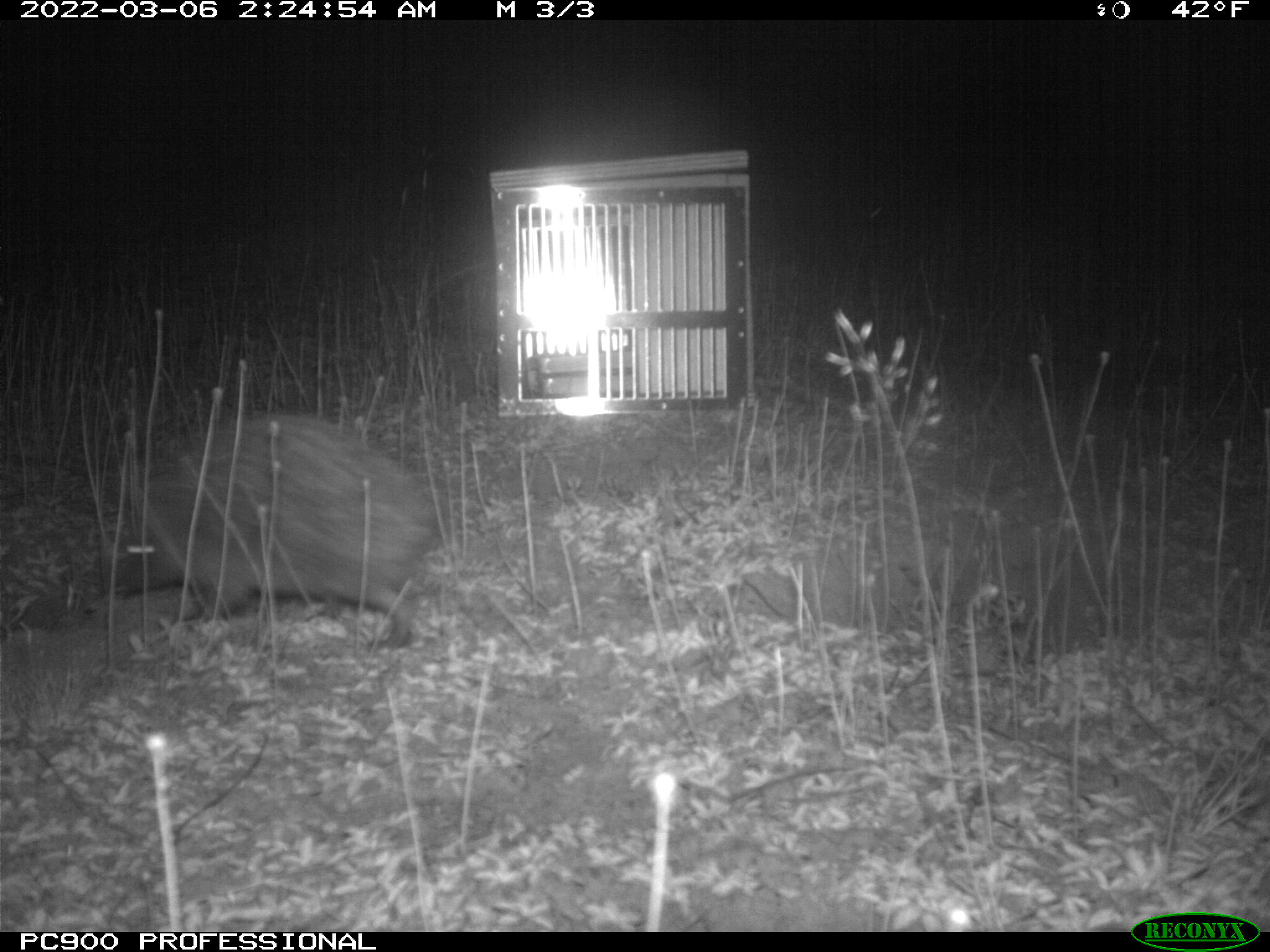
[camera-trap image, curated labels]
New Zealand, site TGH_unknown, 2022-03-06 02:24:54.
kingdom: Animalia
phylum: Chordata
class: Mammalia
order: Eulipotyphla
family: Erinaceidae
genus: Erinaceus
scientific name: Erinaceus europaeus europaeus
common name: european hedgehog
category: hedgehog